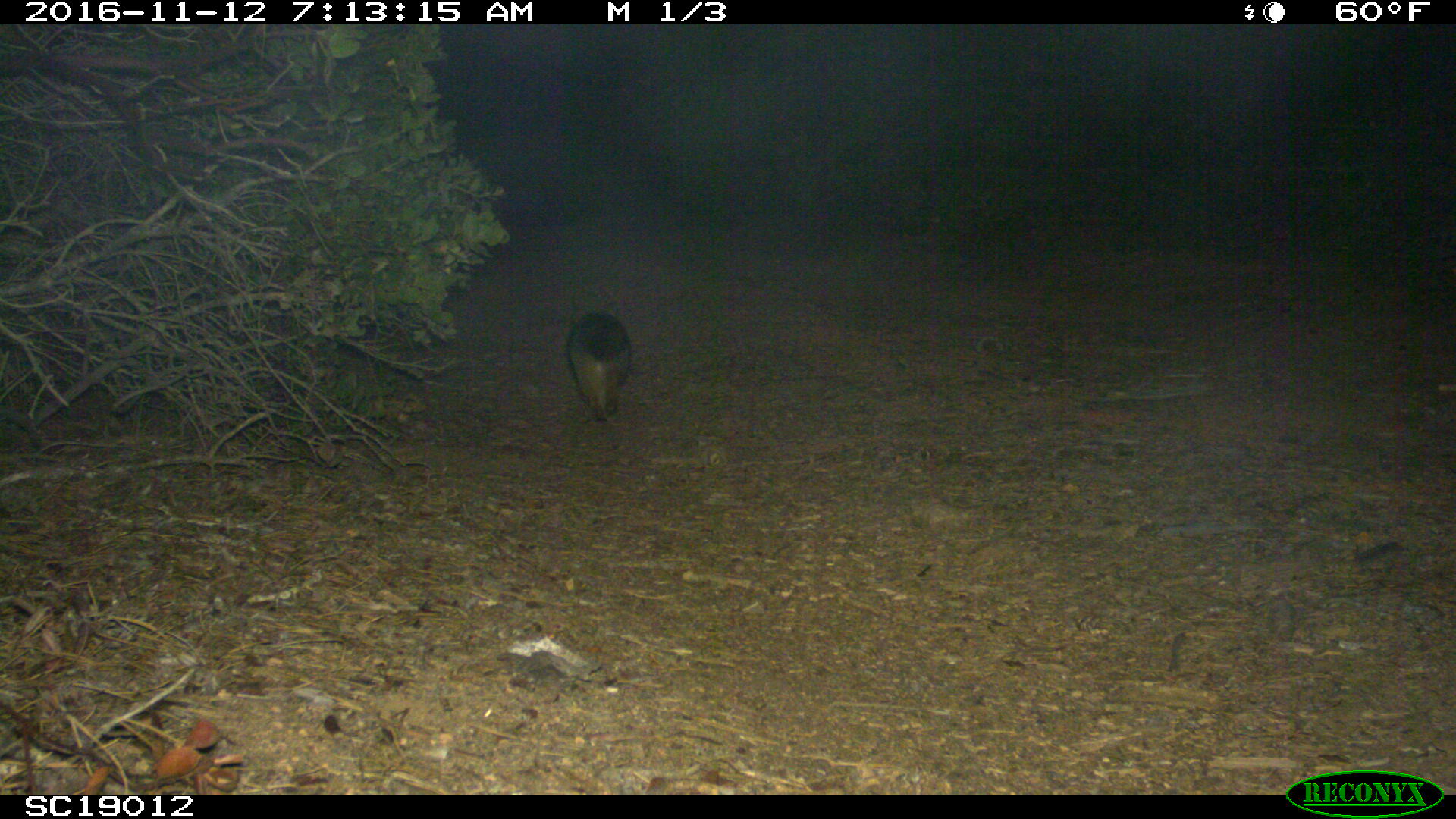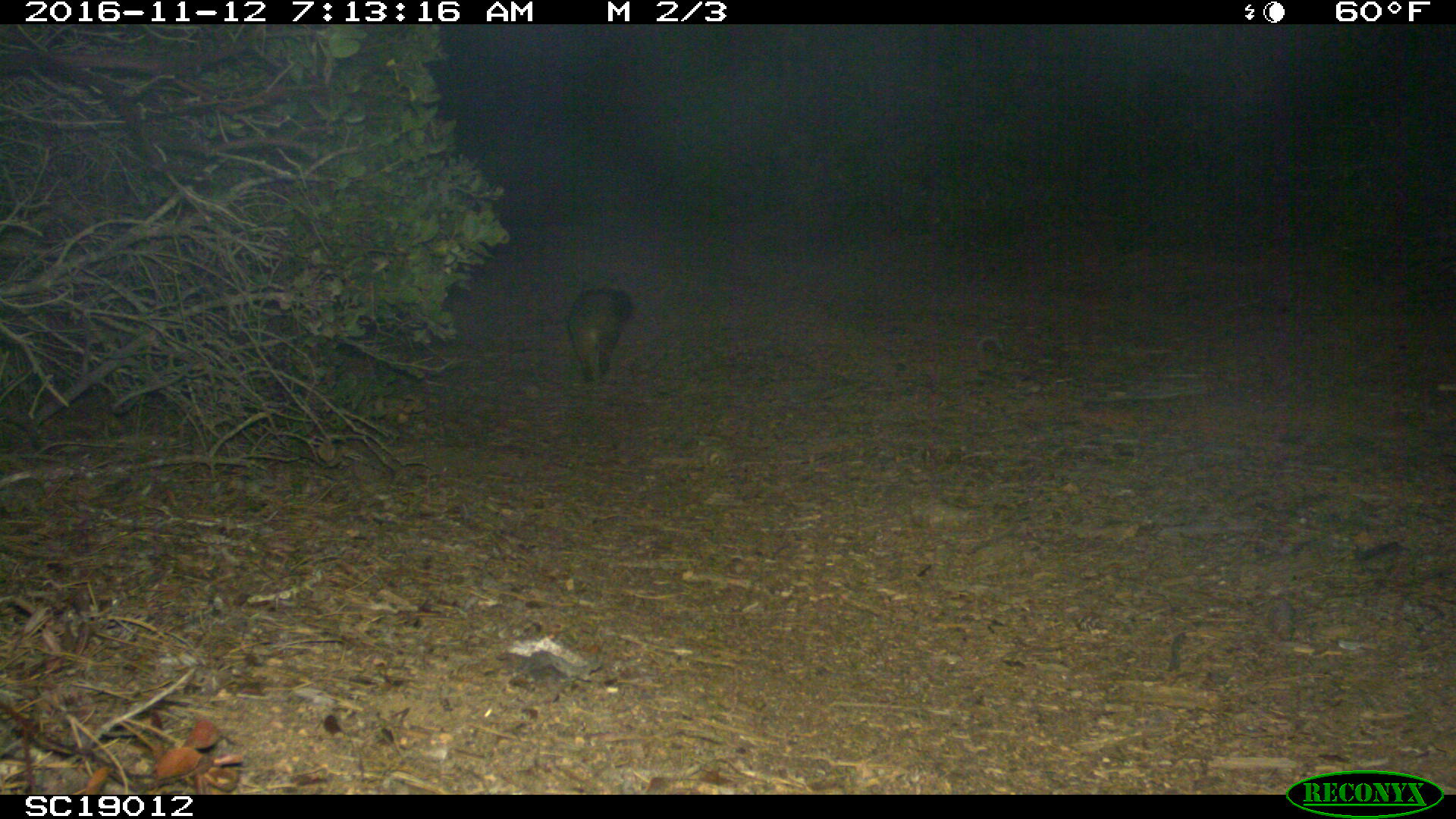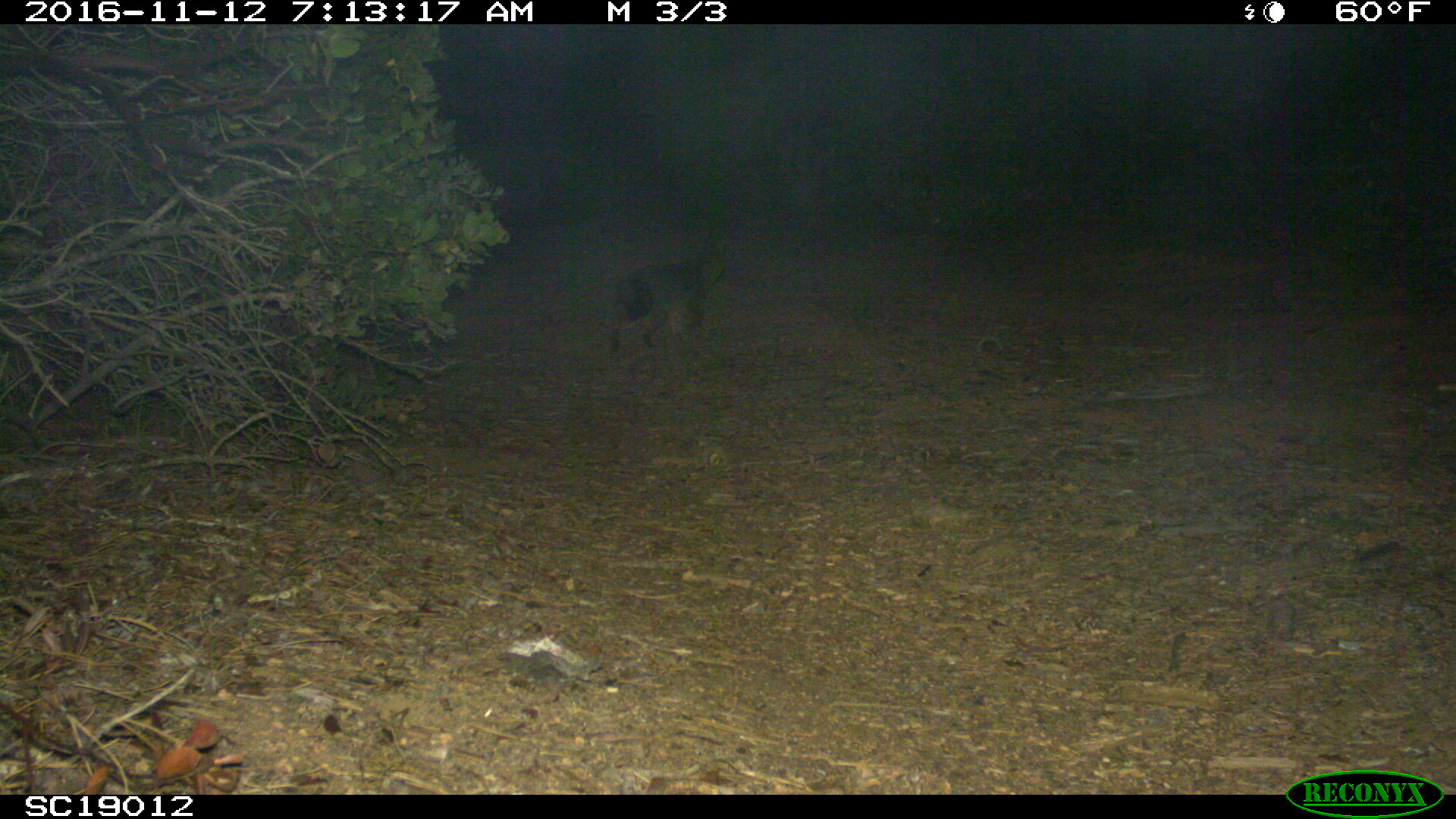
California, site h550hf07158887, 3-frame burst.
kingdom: Animalia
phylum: Chordata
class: Mammalia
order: Carnivora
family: Canidae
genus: Urocyon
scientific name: Urocyon littoralis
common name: island fox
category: fox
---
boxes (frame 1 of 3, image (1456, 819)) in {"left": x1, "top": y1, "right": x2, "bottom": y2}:
fox: {"left": 565, "top": 309, "right": 630, "bottom": 422}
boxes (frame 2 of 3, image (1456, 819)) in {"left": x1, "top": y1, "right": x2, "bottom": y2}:
fox: {"left": 566, "top": 287, "right": 632, "bottom": 383}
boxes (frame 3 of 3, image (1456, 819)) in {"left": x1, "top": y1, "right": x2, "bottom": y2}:
fox: {"left": 610, "top": 259, "right": 711, "bottom": 373}